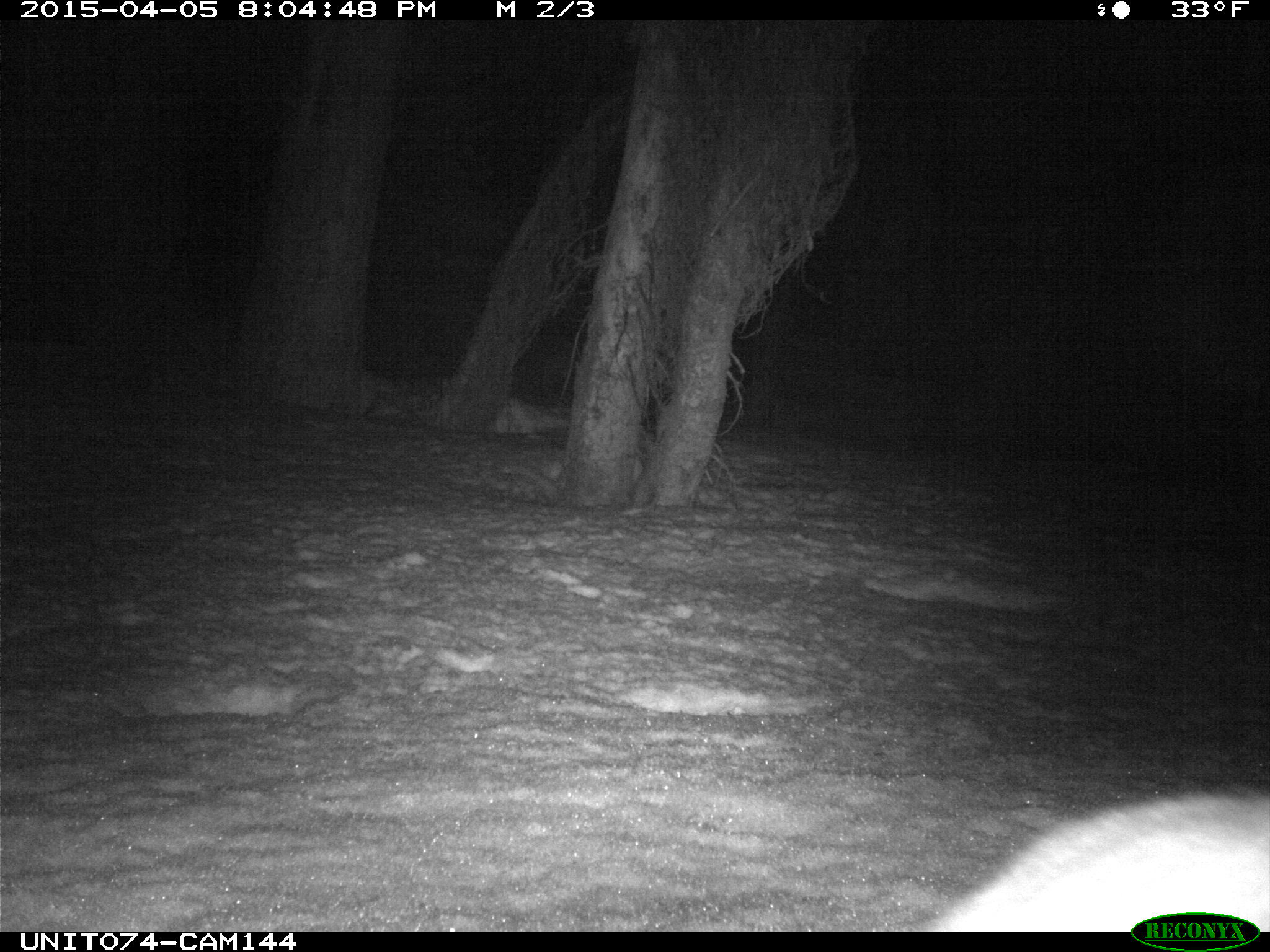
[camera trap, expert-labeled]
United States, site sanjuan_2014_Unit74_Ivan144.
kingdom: Animalia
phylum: Chordata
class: Mammalia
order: Carnivora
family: Mustelidae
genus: Martes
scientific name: Martes americana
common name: american marten